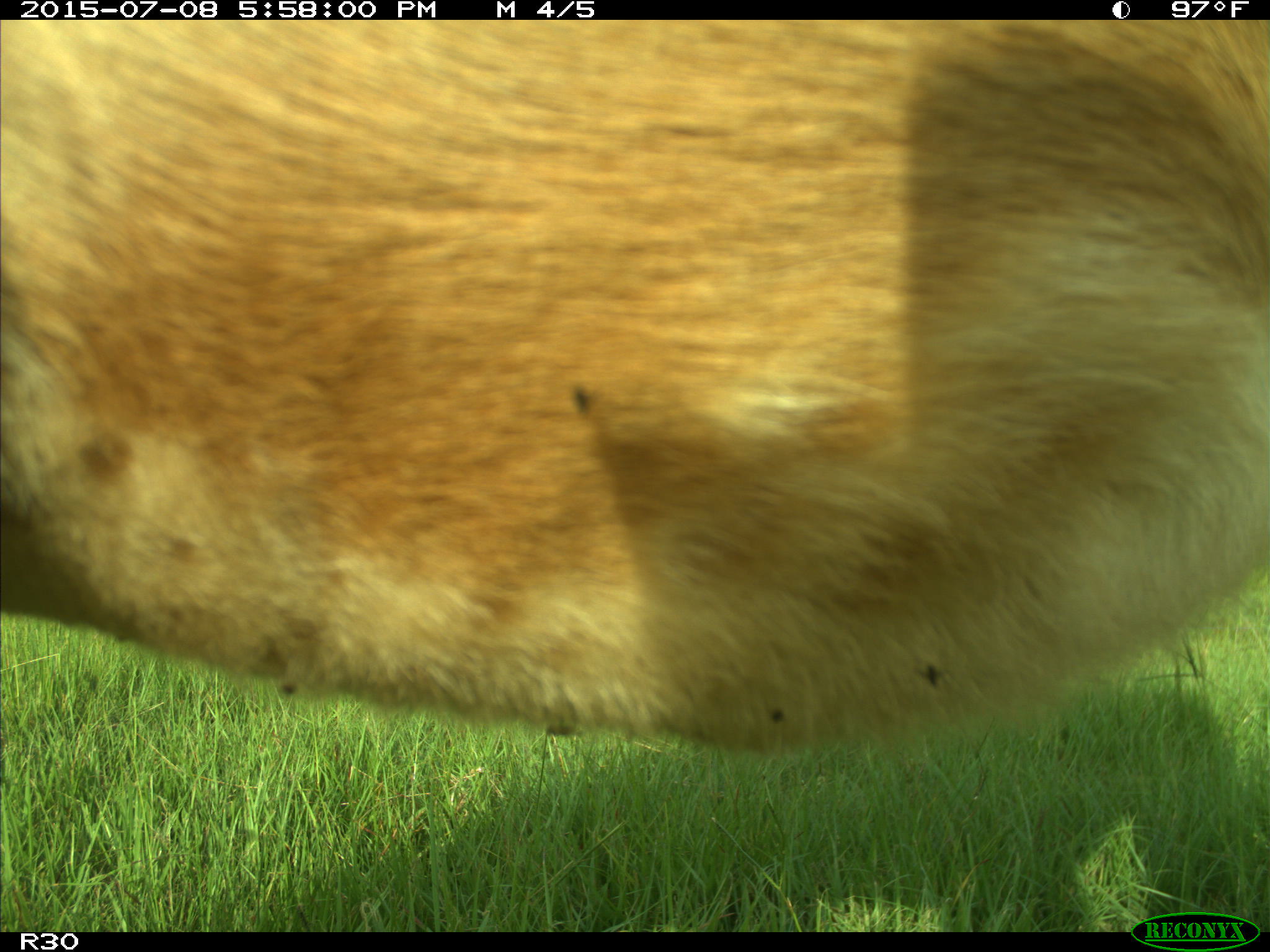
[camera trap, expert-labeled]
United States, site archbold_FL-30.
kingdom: Animalia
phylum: Chordata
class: Mammalia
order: Artiodactyla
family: Bovidae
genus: Bos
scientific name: Bos taurus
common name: domestic cow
Bos taurus (domestic cow).